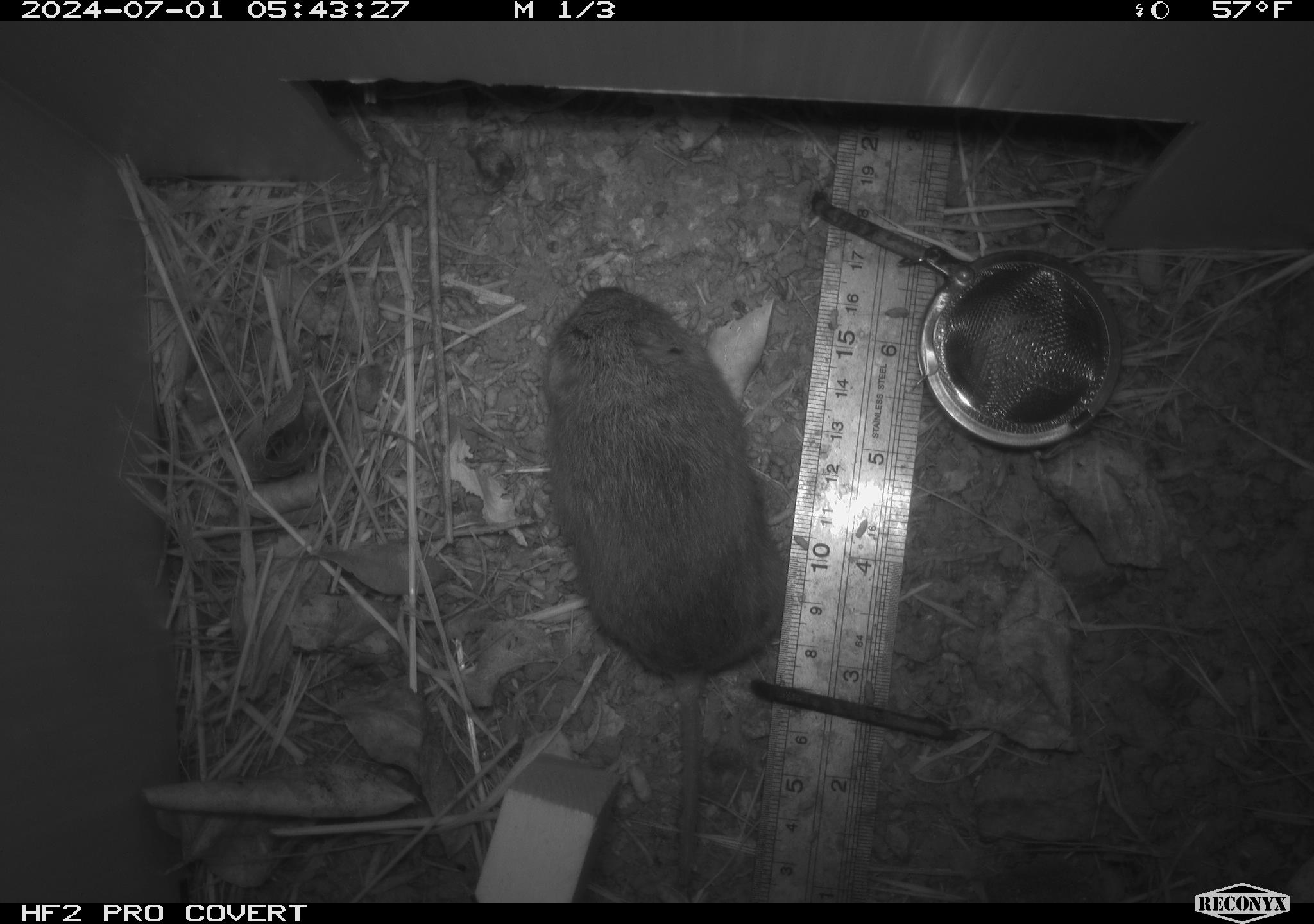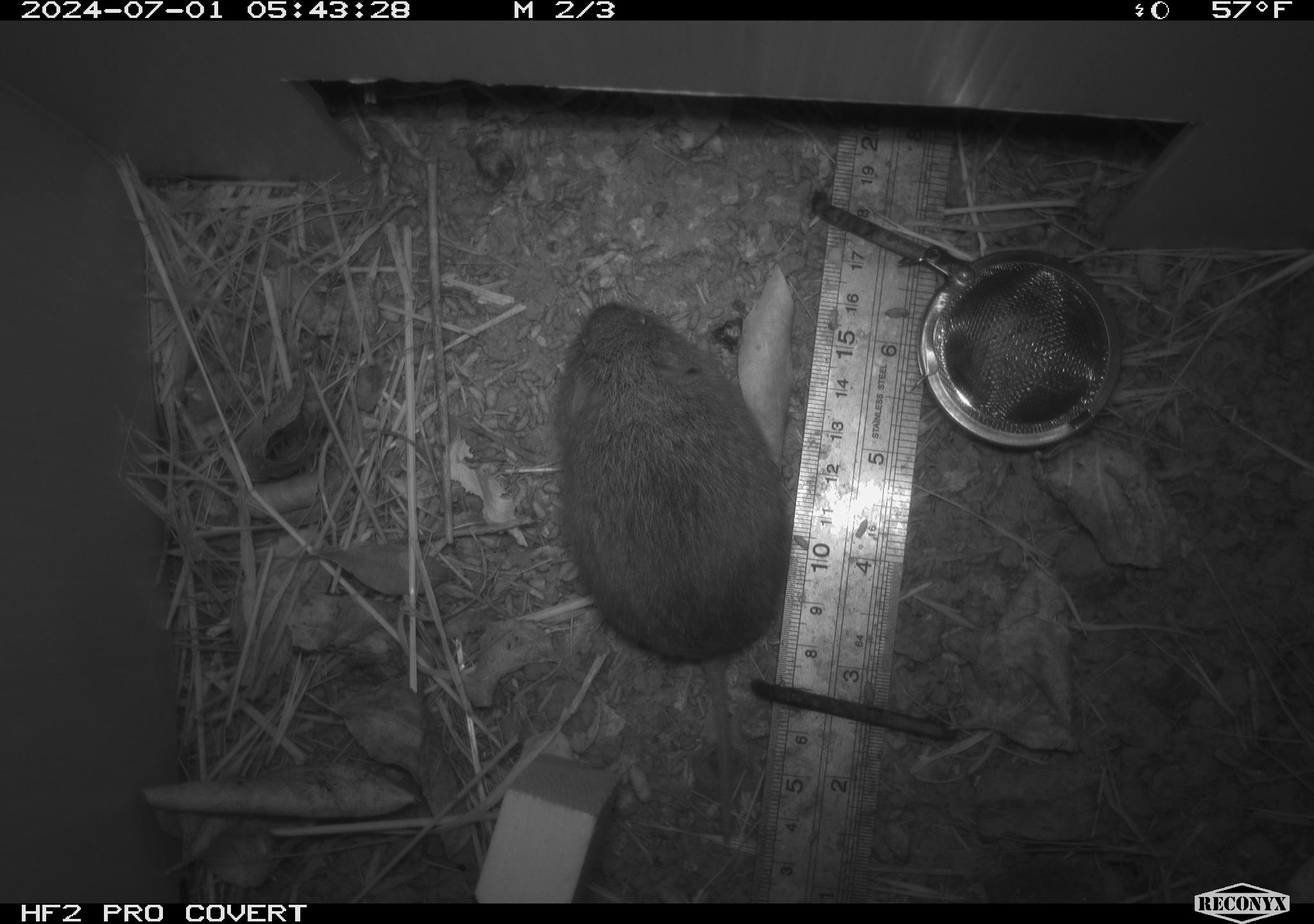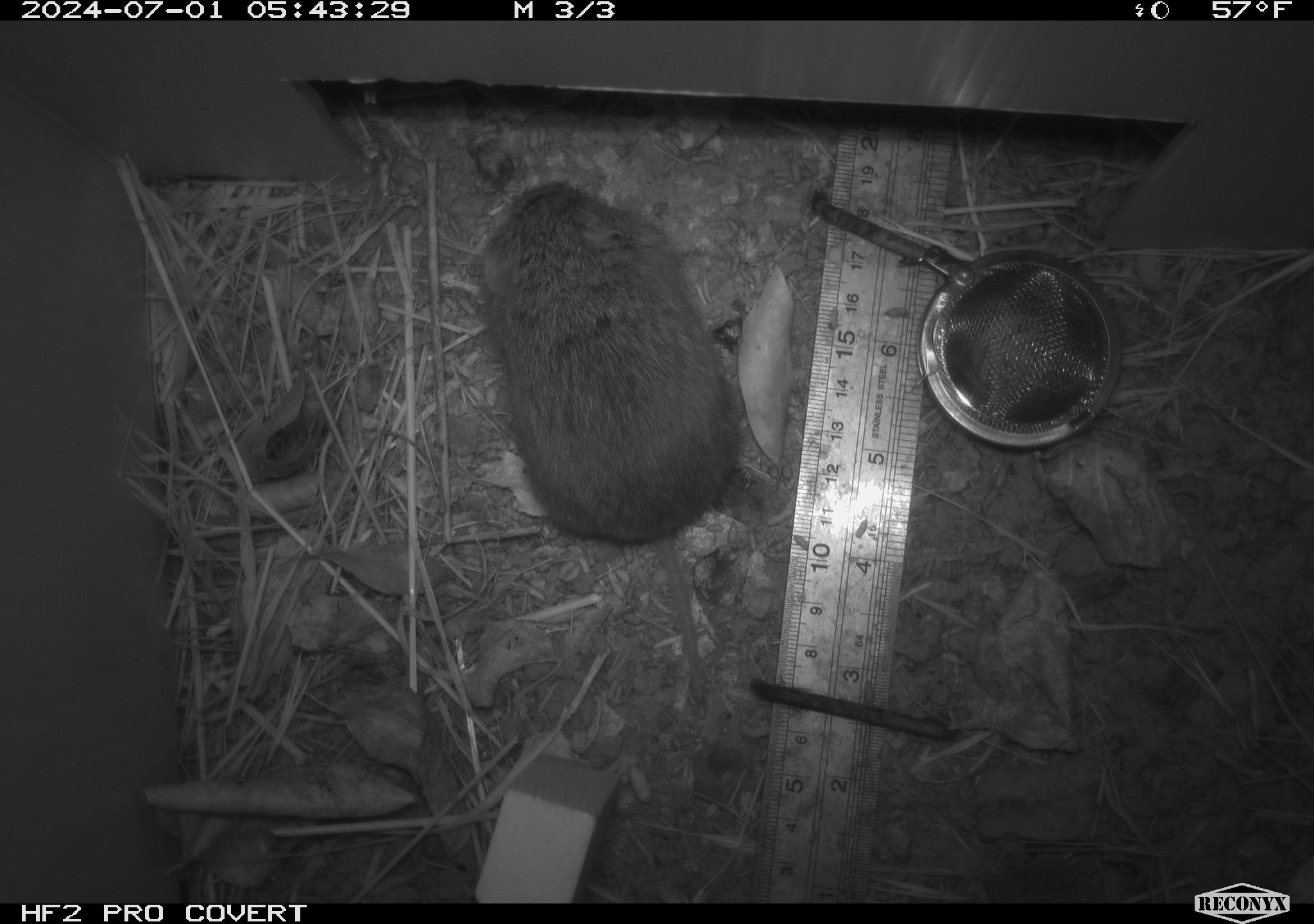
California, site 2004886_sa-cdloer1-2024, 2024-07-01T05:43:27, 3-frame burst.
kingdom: Animalia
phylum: Chordata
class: Mammalia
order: Rodentia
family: Cricetidae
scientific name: Arvicolinae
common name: voles, lemmings, and muskrats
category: arvicolinae subfamily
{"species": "arvicolinae subfamily (voles, lemmings, and muskrats) (Arvicolinae)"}